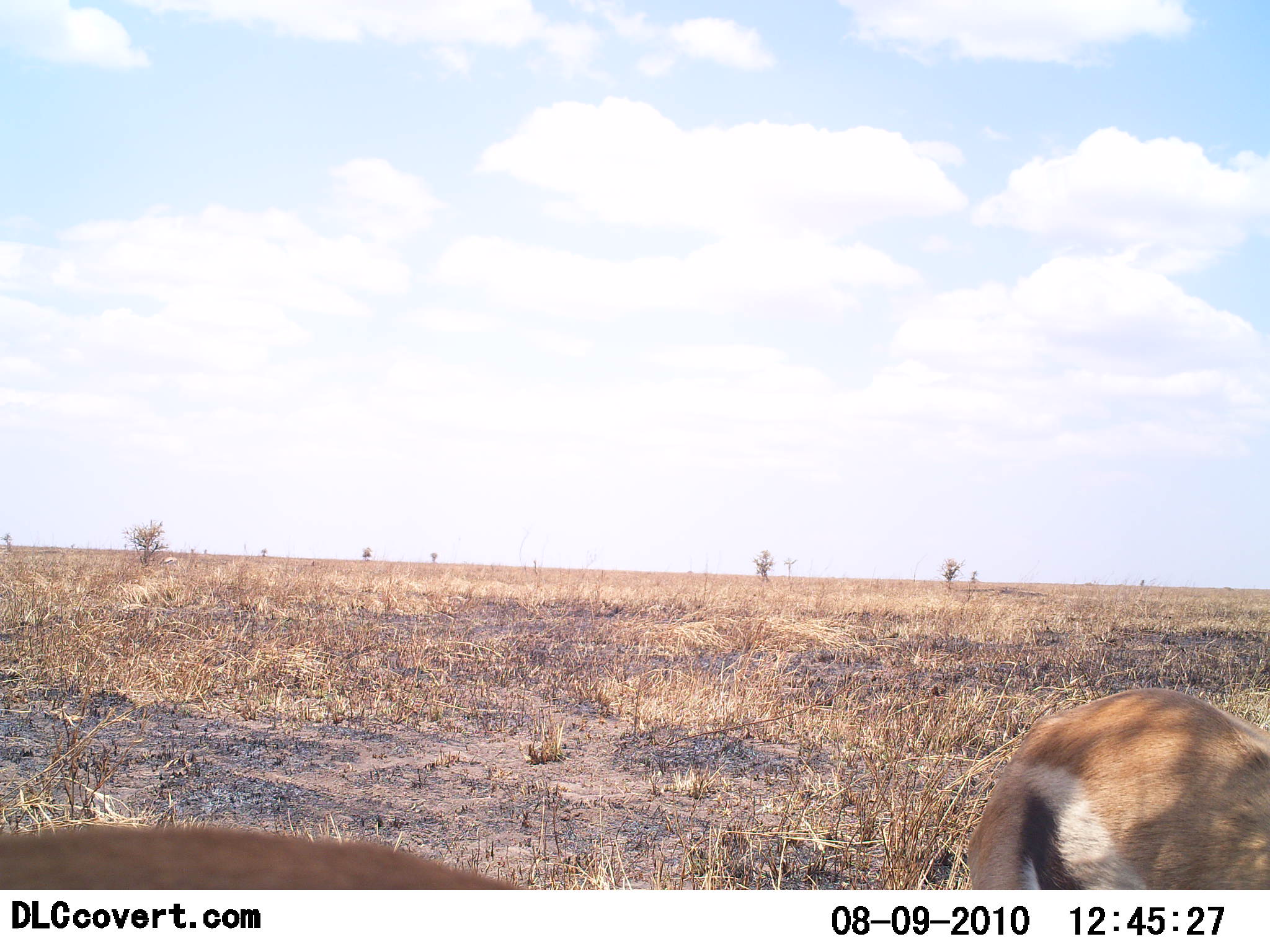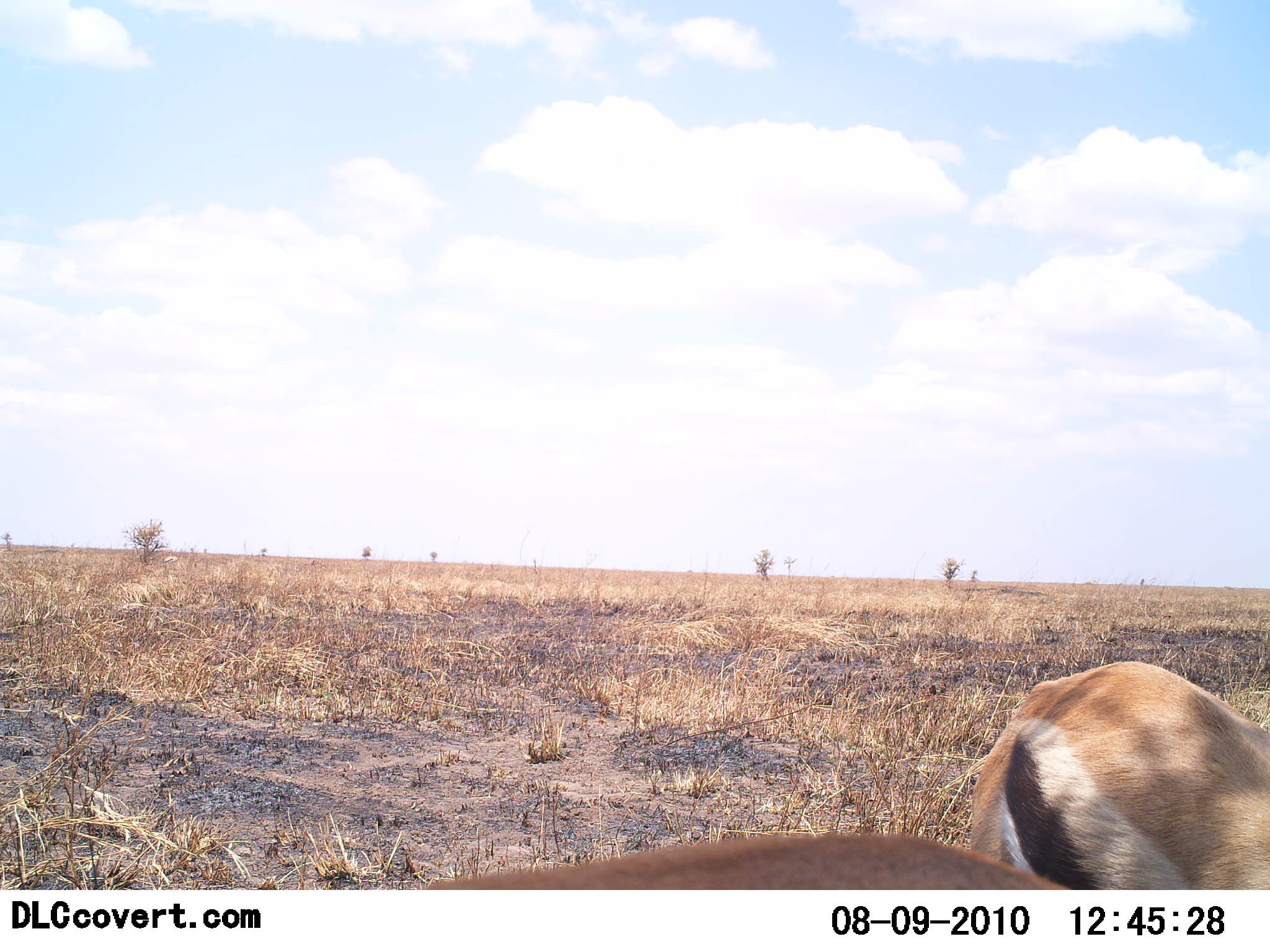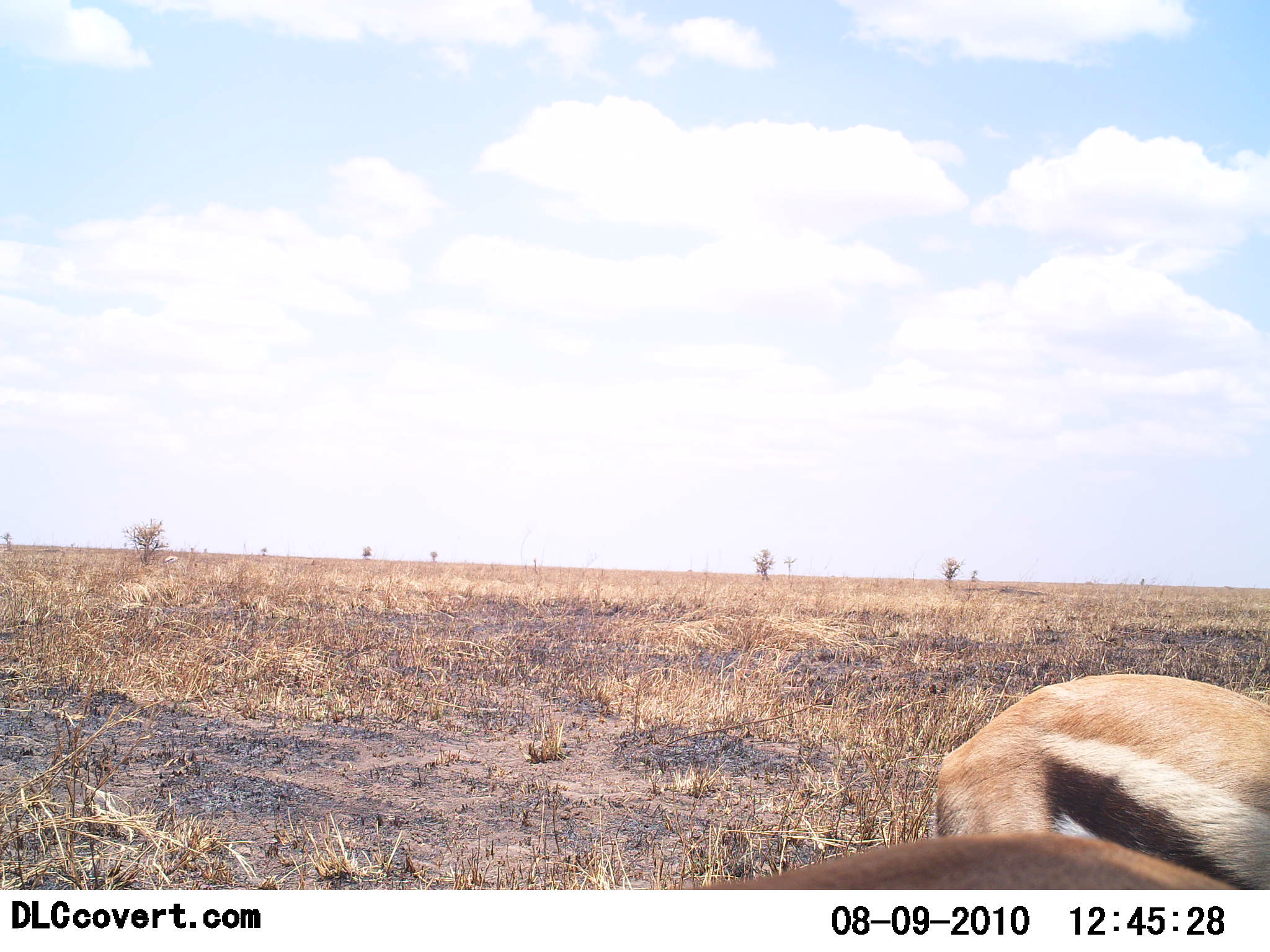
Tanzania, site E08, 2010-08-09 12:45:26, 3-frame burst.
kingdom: Animalia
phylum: Chordata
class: Mammalia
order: Artiodactyla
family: Bovidae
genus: Eudorcas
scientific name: Eudorcas thomsonii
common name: thomson's gazelle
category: gazellethomsons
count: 2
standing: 69%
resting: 0%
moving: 44%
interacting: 0%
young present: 0%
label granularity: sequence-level